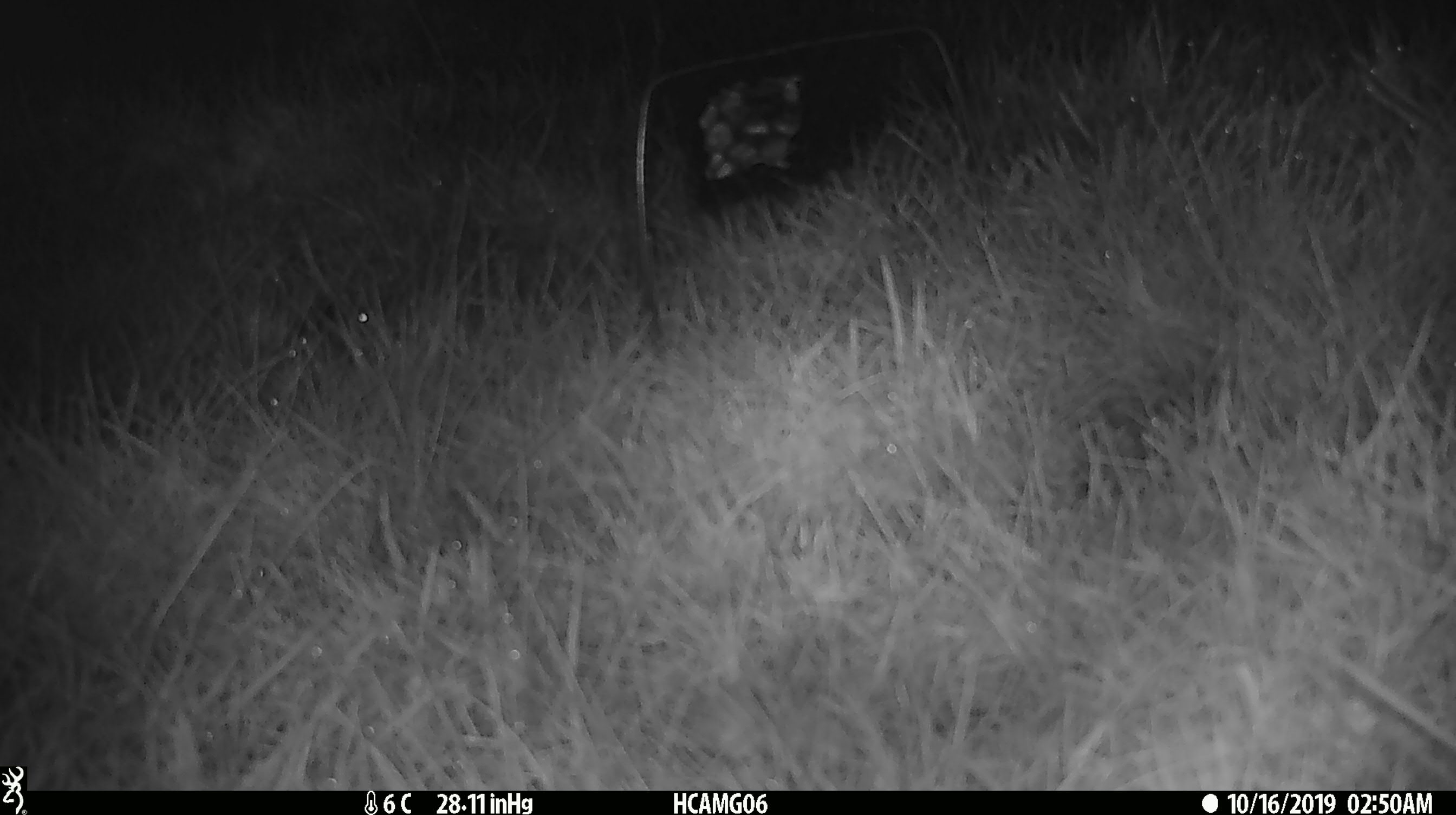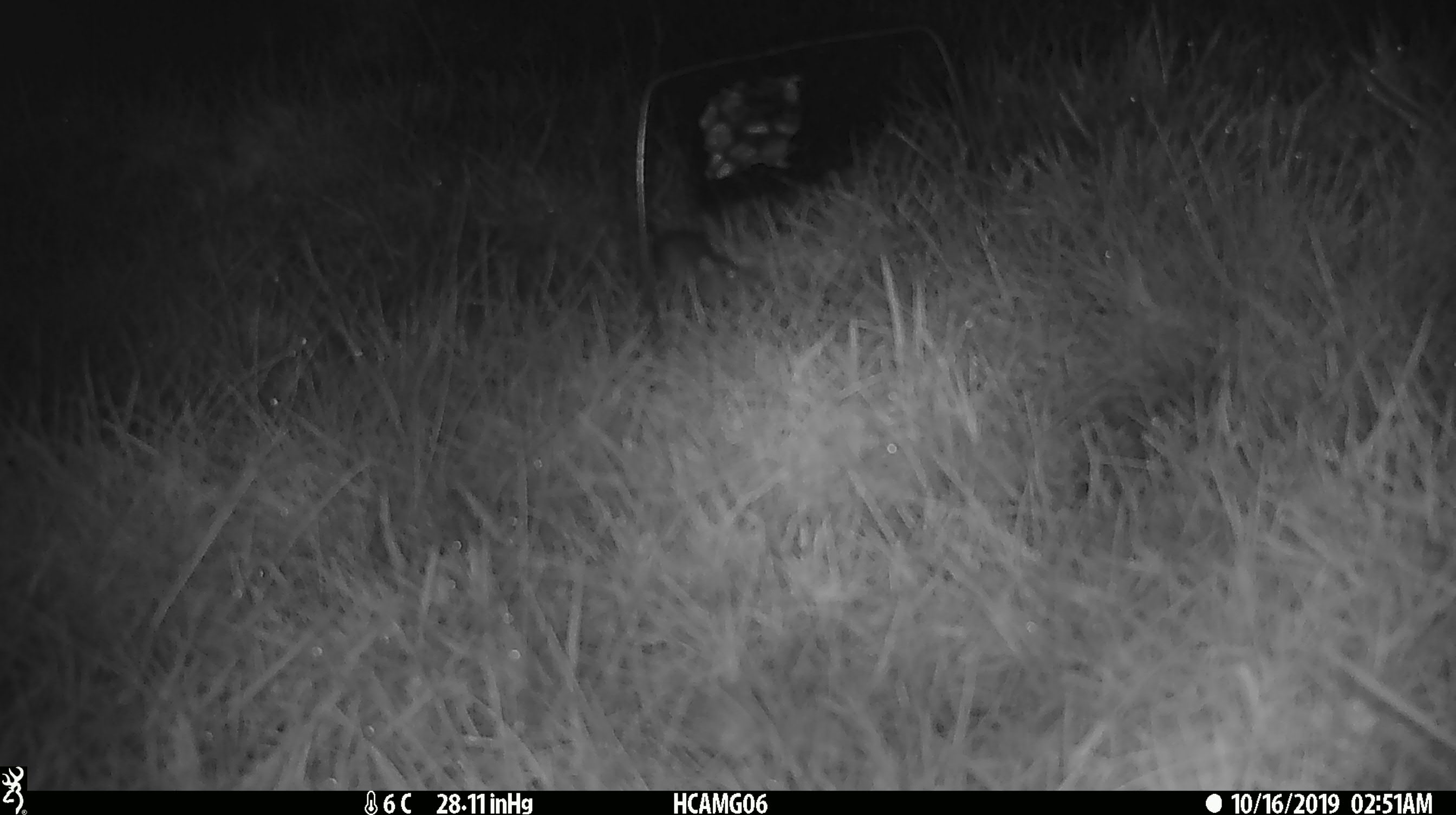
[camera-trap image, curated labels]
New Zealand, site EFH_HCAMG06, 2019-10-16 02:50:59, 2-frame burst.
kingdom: Animalia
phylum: Chordata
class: Mammalia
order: Rodentia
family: Muridae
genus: Mus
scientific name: Mus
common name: mouse